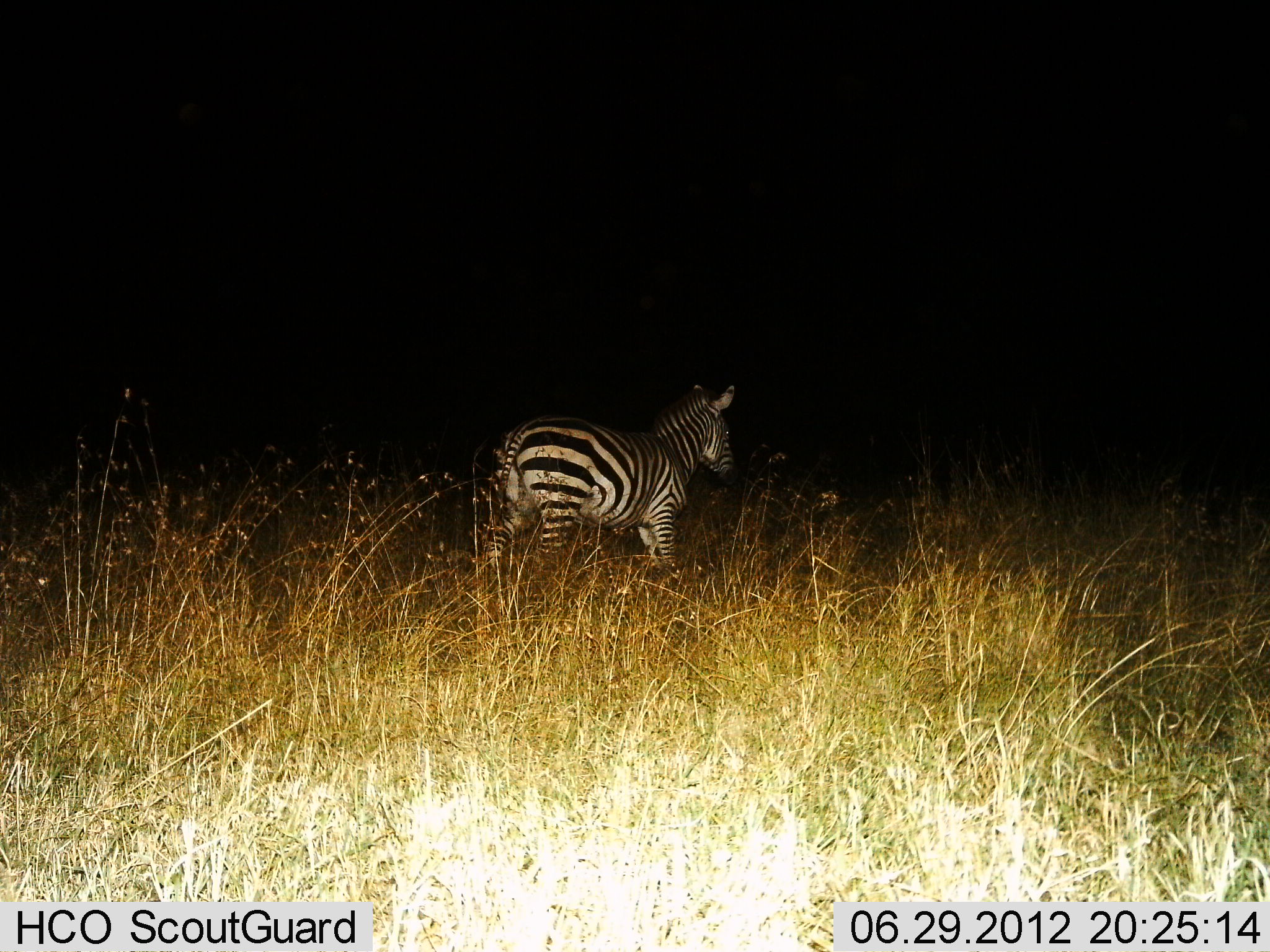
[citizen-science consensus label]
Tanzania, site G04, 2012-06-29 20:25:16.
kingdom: Animalia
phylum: Chordata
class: Mammalia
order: Perissodactyla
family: Equidae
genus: Equus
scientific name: Equus quagga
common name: plains zebra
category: zebra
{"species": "zebra (plains zebra) (Equus quagga)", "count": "1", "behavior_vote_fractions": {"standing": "50%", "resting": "0%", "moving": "50%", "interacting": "0%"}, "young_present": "0%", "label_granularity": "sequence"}